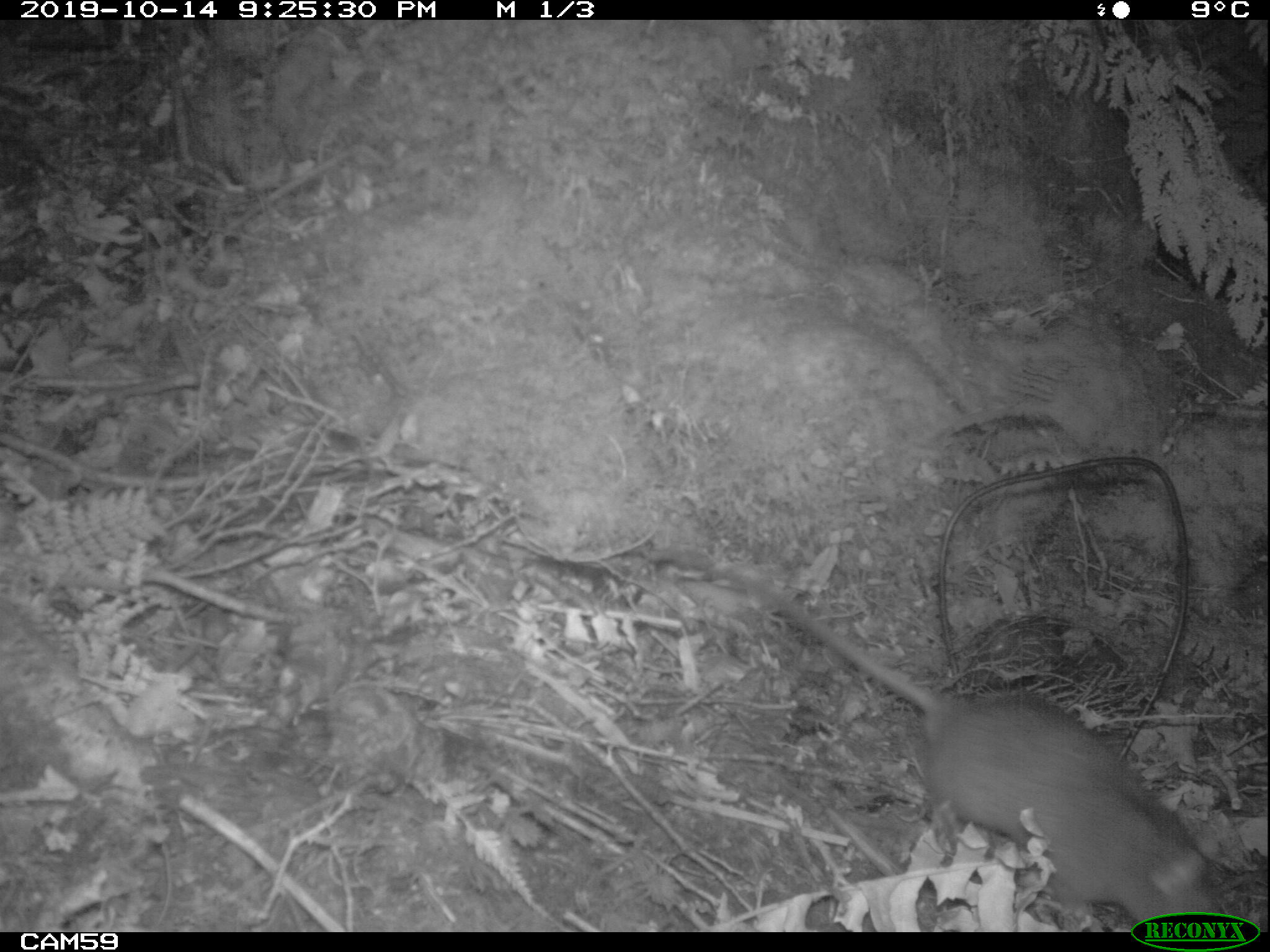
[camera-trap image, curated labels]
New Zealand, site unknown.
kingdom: Animalia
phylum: Chordata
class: Mammalia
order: Rodentia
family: Muridae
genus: Rattus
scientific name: Rattus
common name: rat